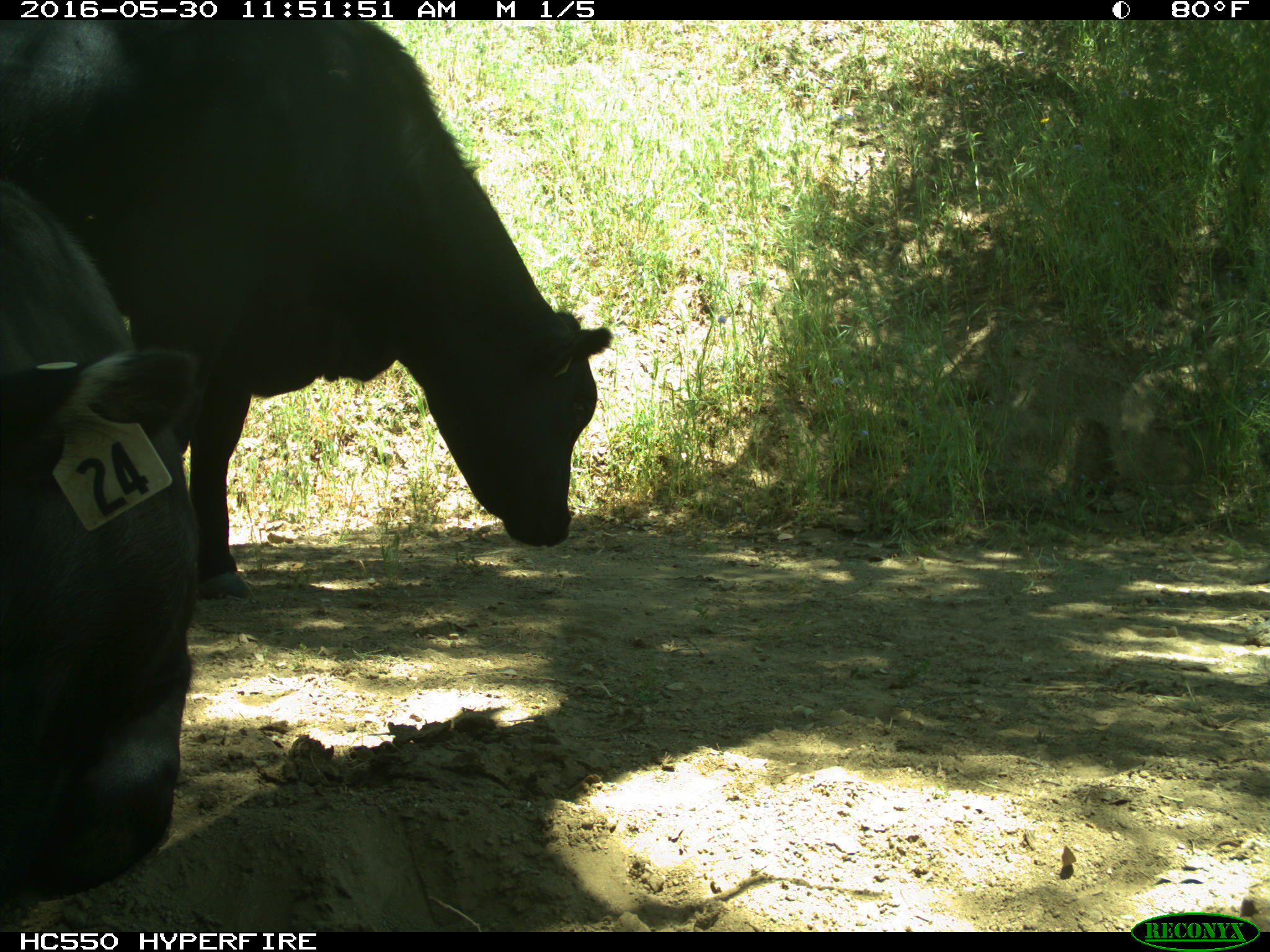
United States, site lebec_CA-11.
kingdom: Animalia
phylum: Chordata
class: Mammalia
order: Artiodactyla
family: Bovidae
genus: Bos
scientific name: Bos taurus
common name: domestic cow